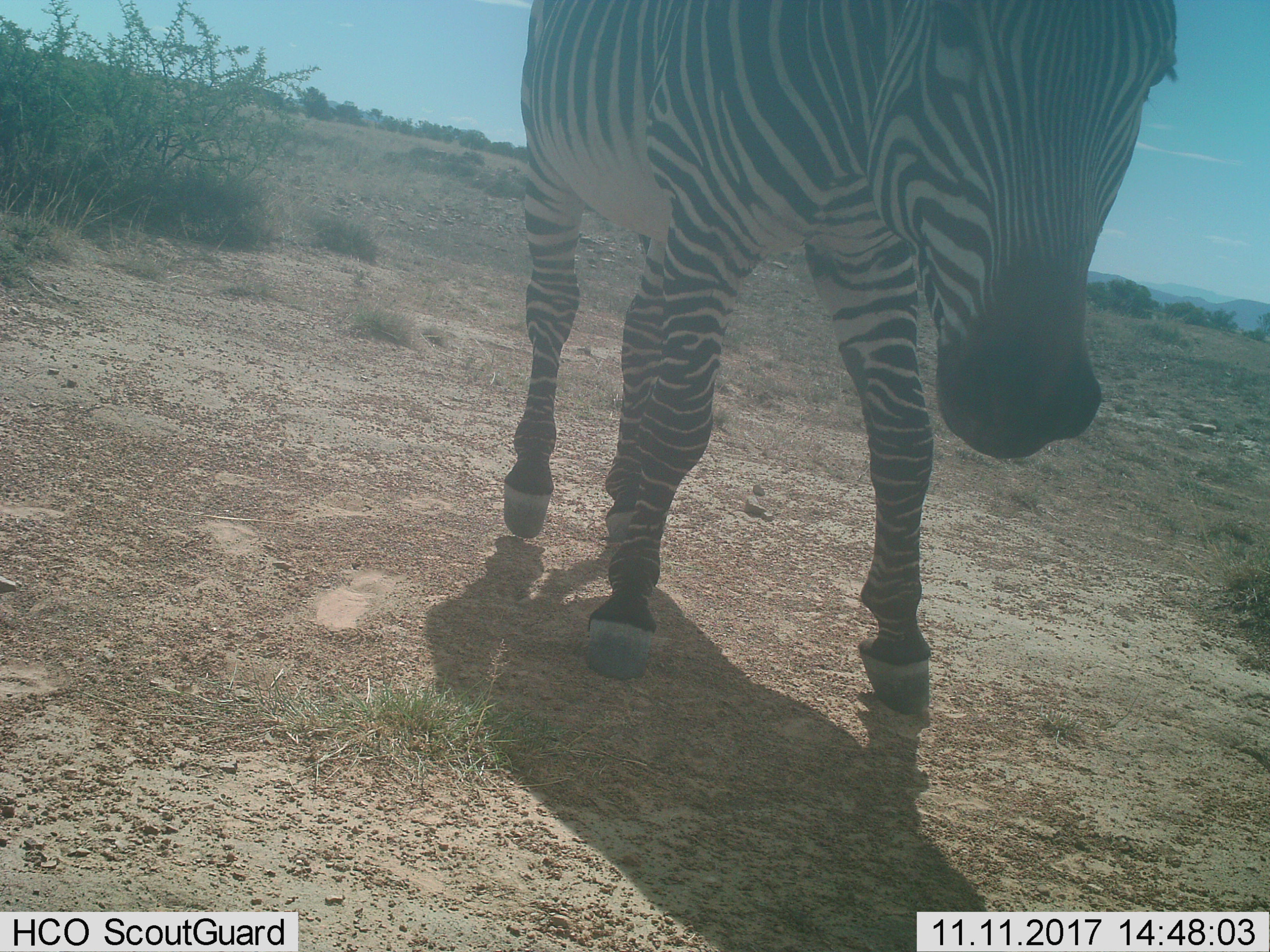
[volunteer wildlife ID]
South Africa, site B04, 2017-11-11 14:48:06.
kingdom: Animalia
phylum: Chordata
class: Mammalia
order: Perissodactyla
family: Equidae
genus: Equus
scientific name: Equus zebra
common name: mountain zebra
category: zebramountain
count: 1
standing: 44%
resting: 0%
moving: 56%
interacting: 0%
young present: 0%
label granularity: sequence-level